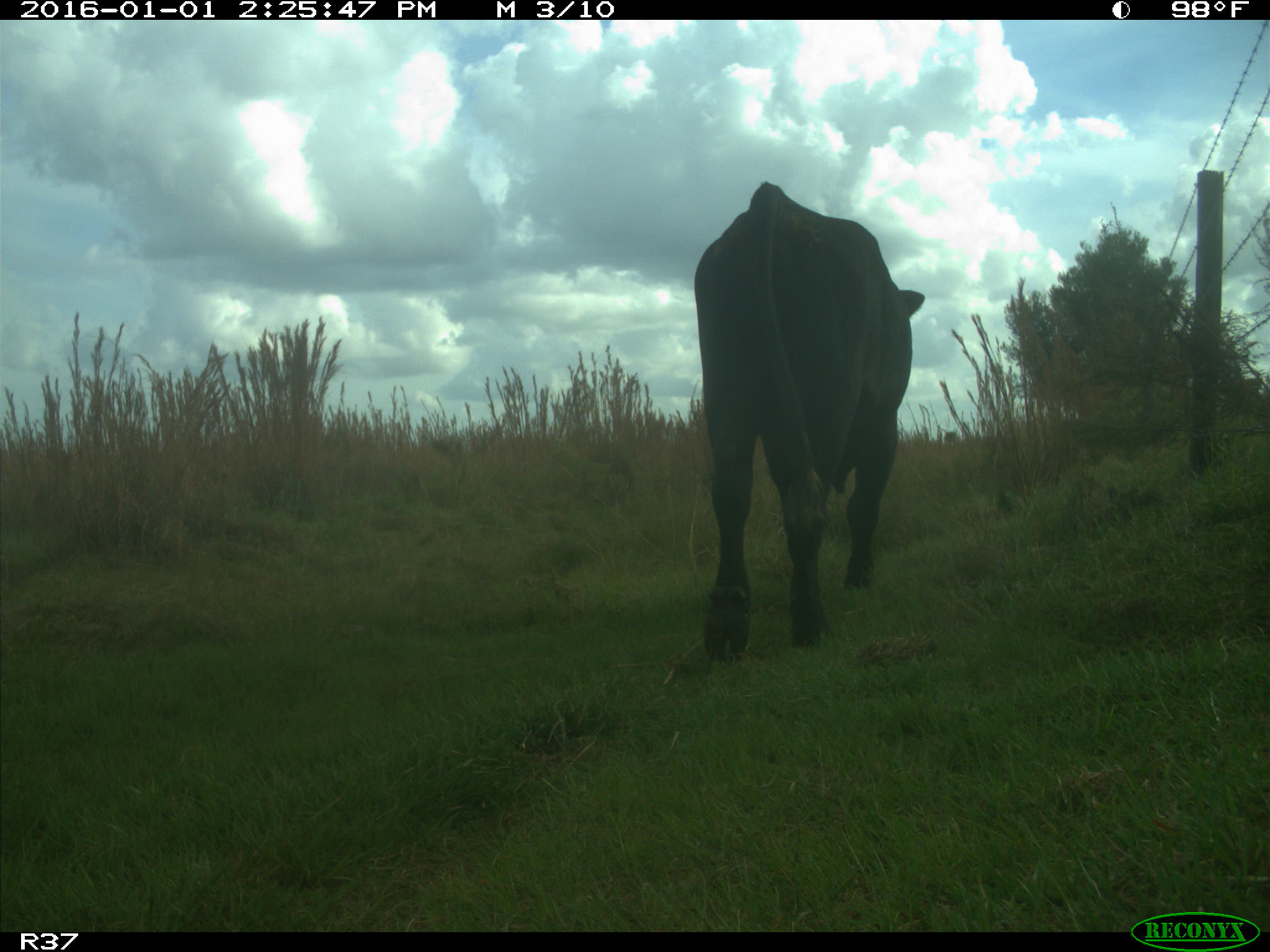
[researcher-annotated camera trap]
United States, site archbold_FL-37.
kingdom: Animalia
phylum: Chordata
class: Mammalia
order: Artiodactyla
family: Bovidae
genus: Bos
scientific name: Bos taurus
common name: domestic cow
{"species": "Bos taurus (domestic cow)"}